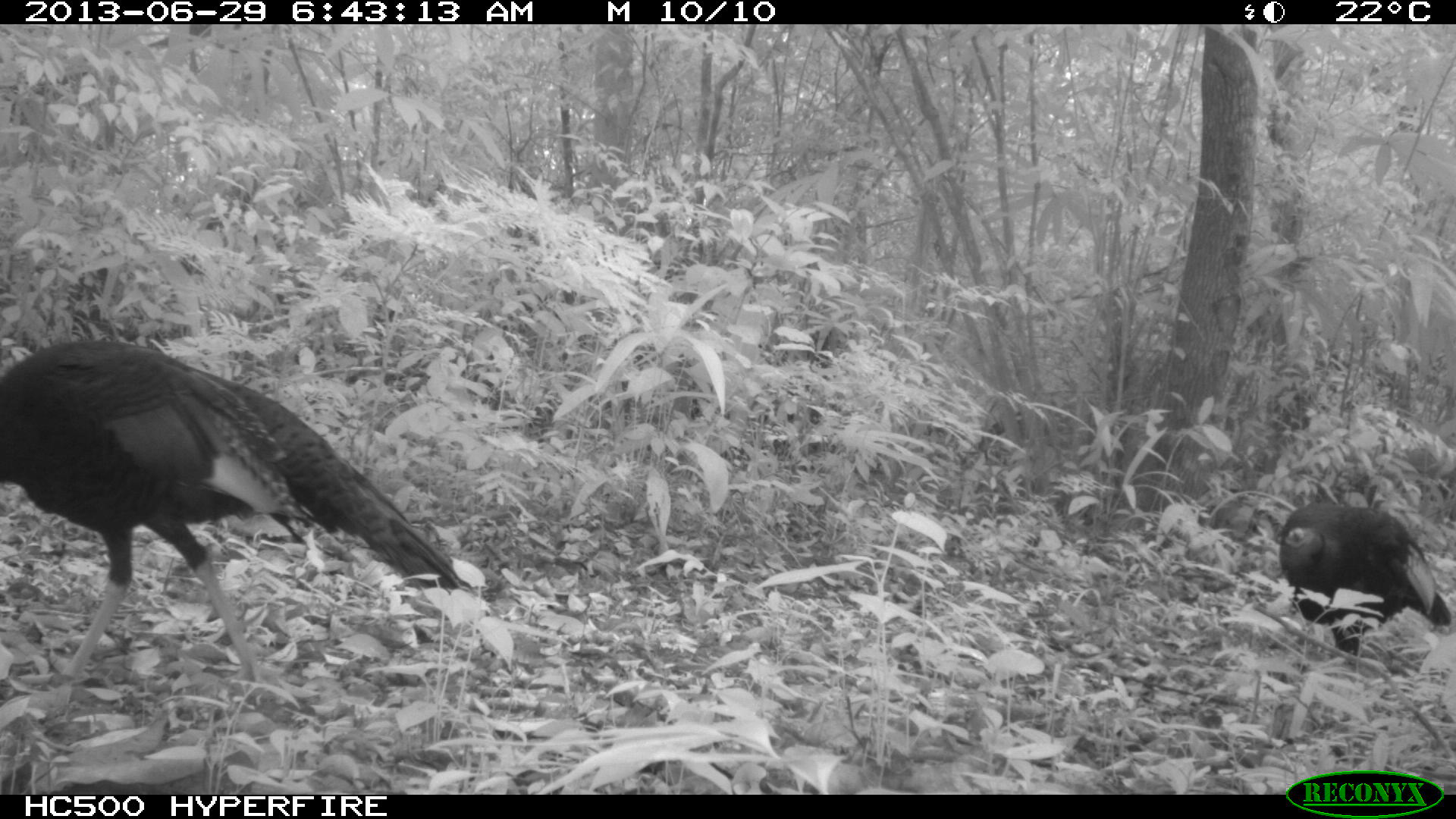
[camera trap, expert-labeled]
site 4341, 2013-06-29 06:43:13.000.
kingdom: Animalia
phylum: Chordata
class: Aves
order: Galliformes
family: Phasianidae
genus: Meleagris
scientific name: Meleagris ocellata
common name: ocellated turkey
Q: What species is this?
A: Meleagris ocellata (ocellated turkey).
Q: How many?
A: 2.